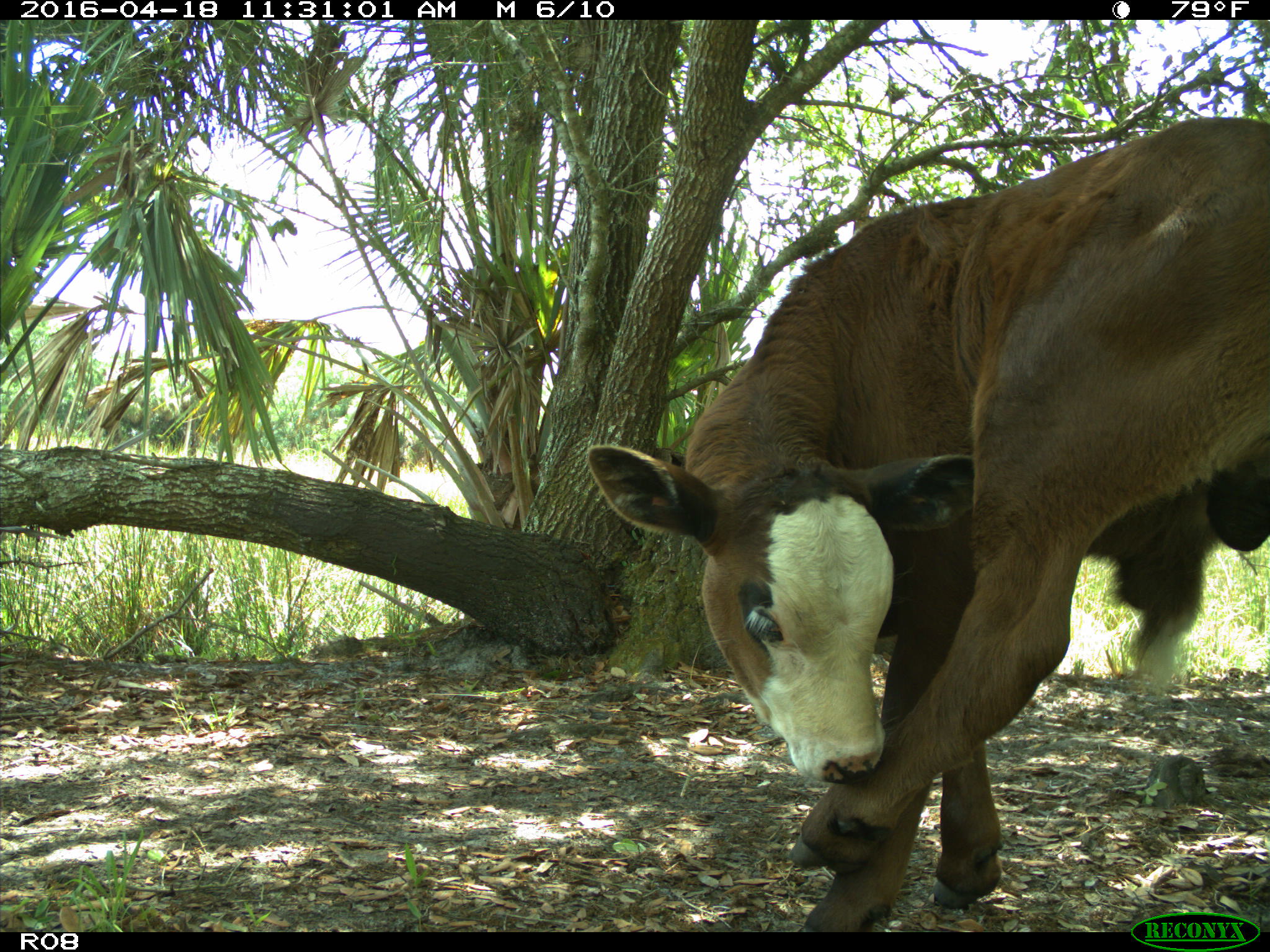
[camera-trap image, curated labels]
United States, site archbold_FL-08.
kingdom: Animalia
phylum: Chordata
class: Mammalia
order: Artiodactyla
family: Bovidae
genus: Bos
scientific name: Bos taurus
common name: domestic cow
Bos taurus (domestic cow).